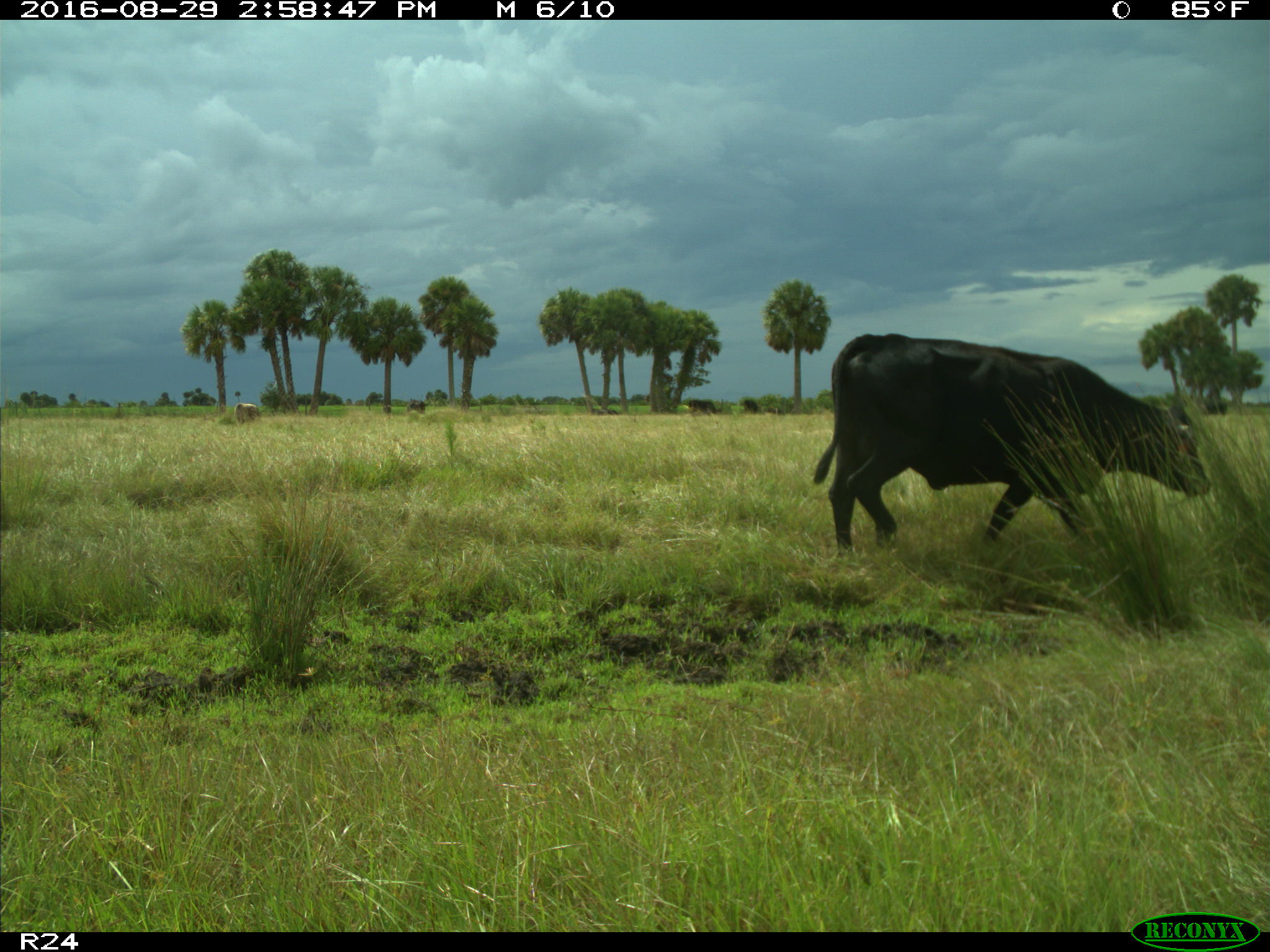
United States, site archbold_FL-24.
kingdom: Animalia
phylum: Chordata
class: Mammalia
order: Artiodactyla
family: Bovidae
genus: Bos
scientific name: Bos taurus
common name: domestic cow